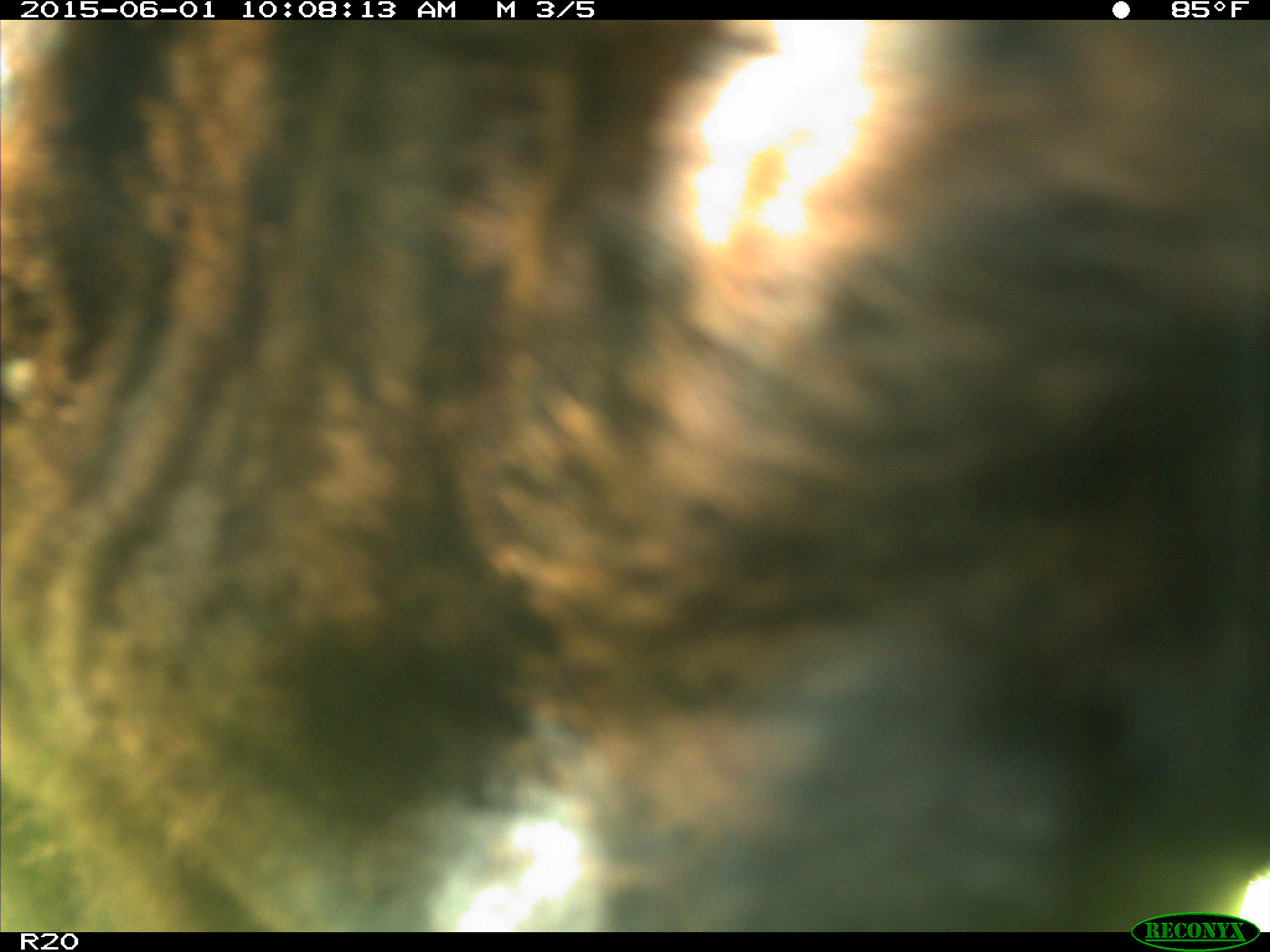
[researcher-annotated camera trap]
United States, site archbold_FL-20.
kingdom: Animalia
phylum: Chordata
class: Mammalia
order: Artiodactyla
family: Bovidae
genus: Bos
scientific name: Bos taurus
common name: domestic cow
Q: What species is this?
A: Bos taurus (domestic cow).